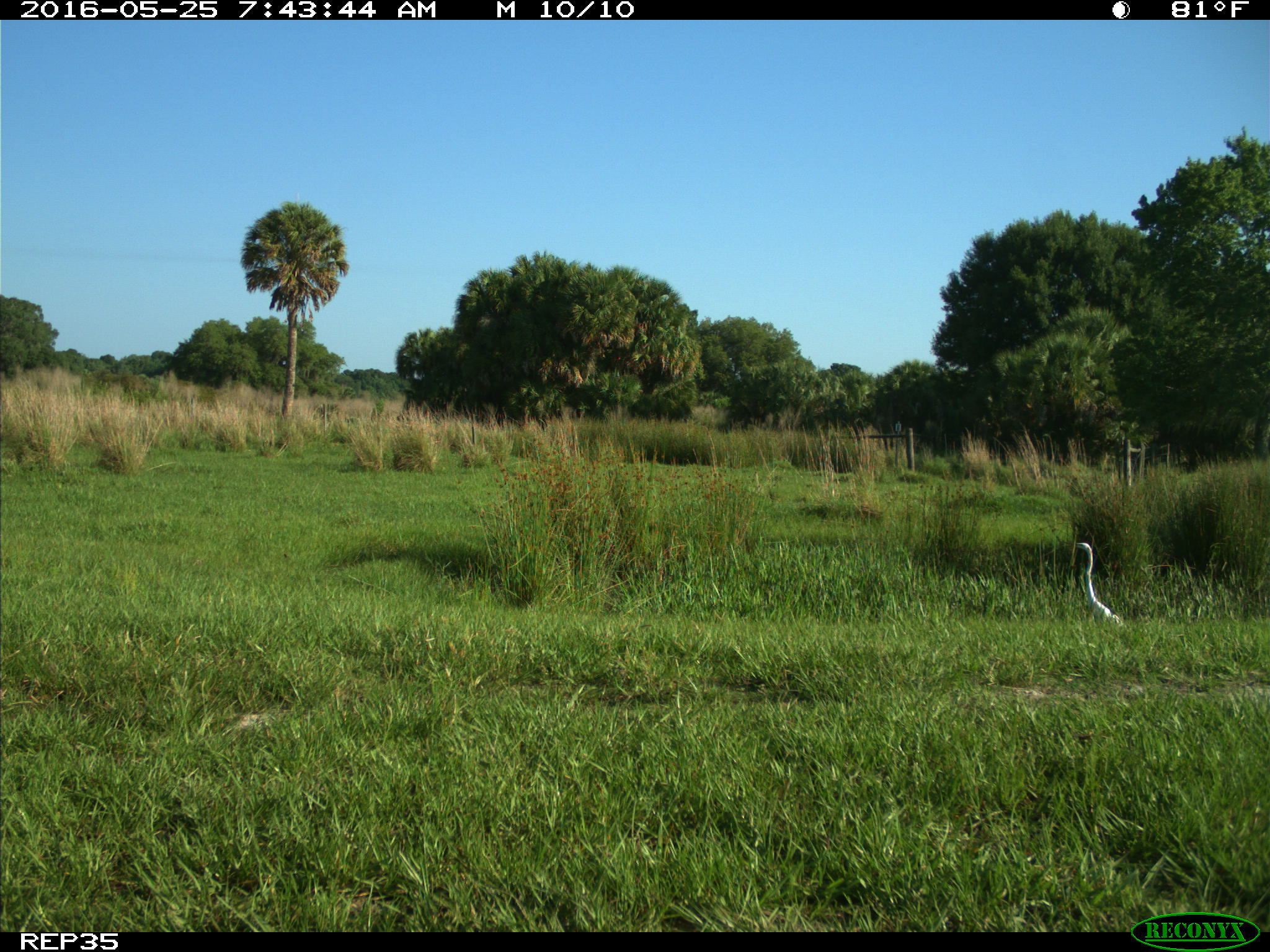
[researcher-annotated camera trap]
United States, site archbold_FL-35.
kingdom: Animalia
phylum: Chordata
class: Mammalia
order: Artiodactyla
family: Bovidae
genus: Bos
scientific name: Bos taurus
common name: domestic cow